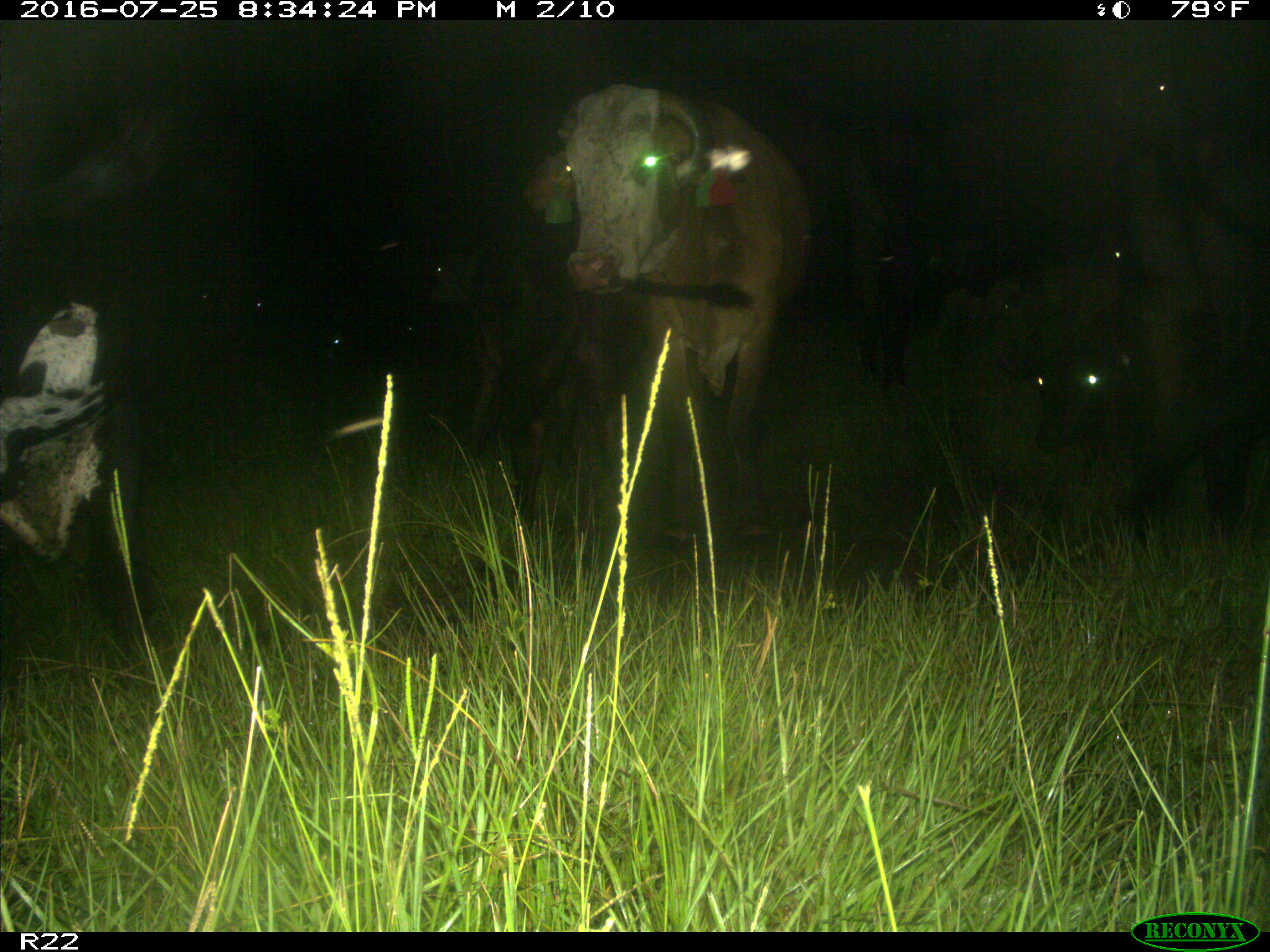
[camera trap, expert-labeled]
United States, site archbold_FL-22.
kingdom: Animalia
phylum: Chordata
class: Mammalia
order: Artiodactyla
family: Bovidae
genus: Bos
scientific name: Bos taurus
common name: domestic cow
Bos taurus (domestic cow).